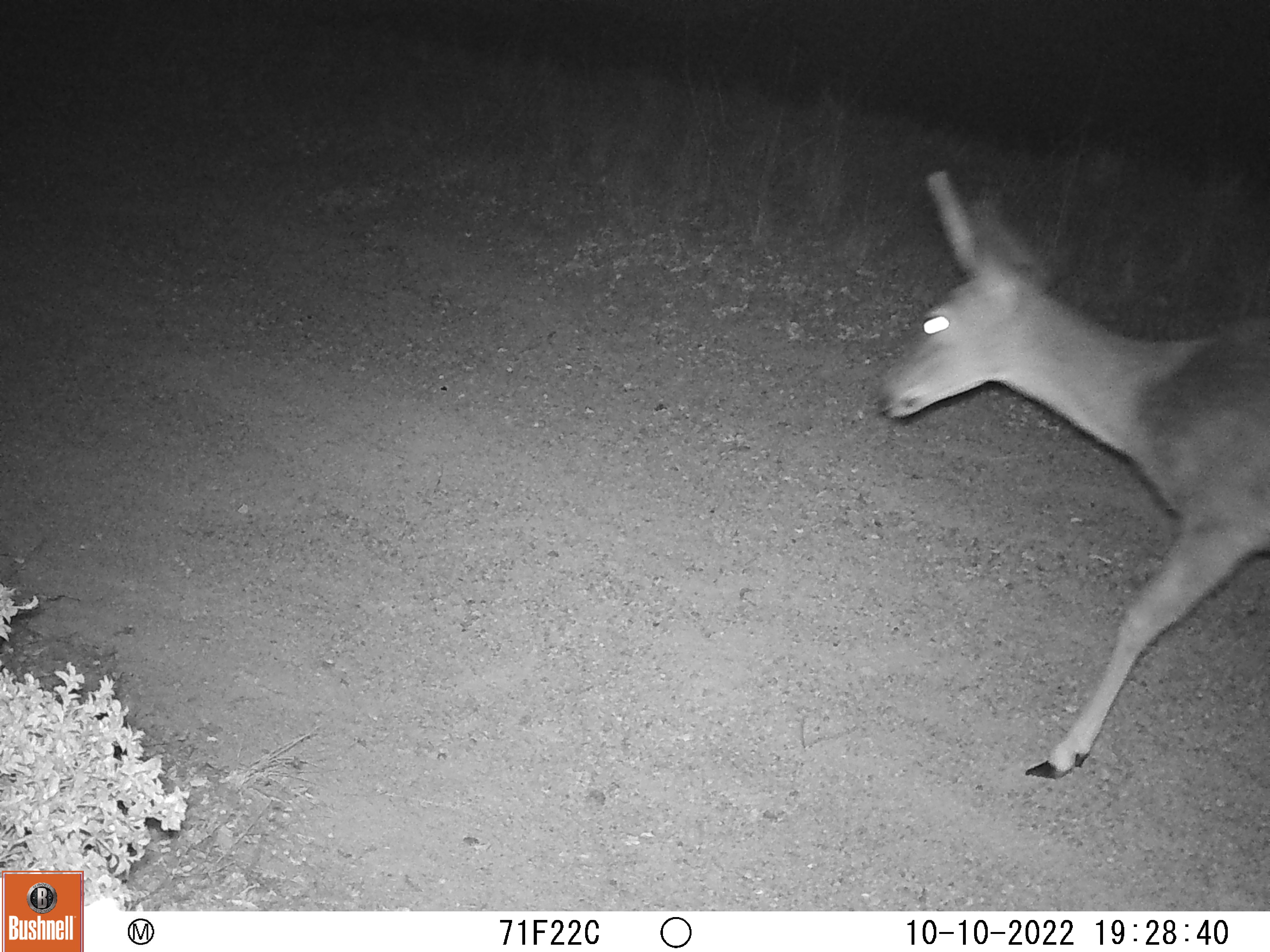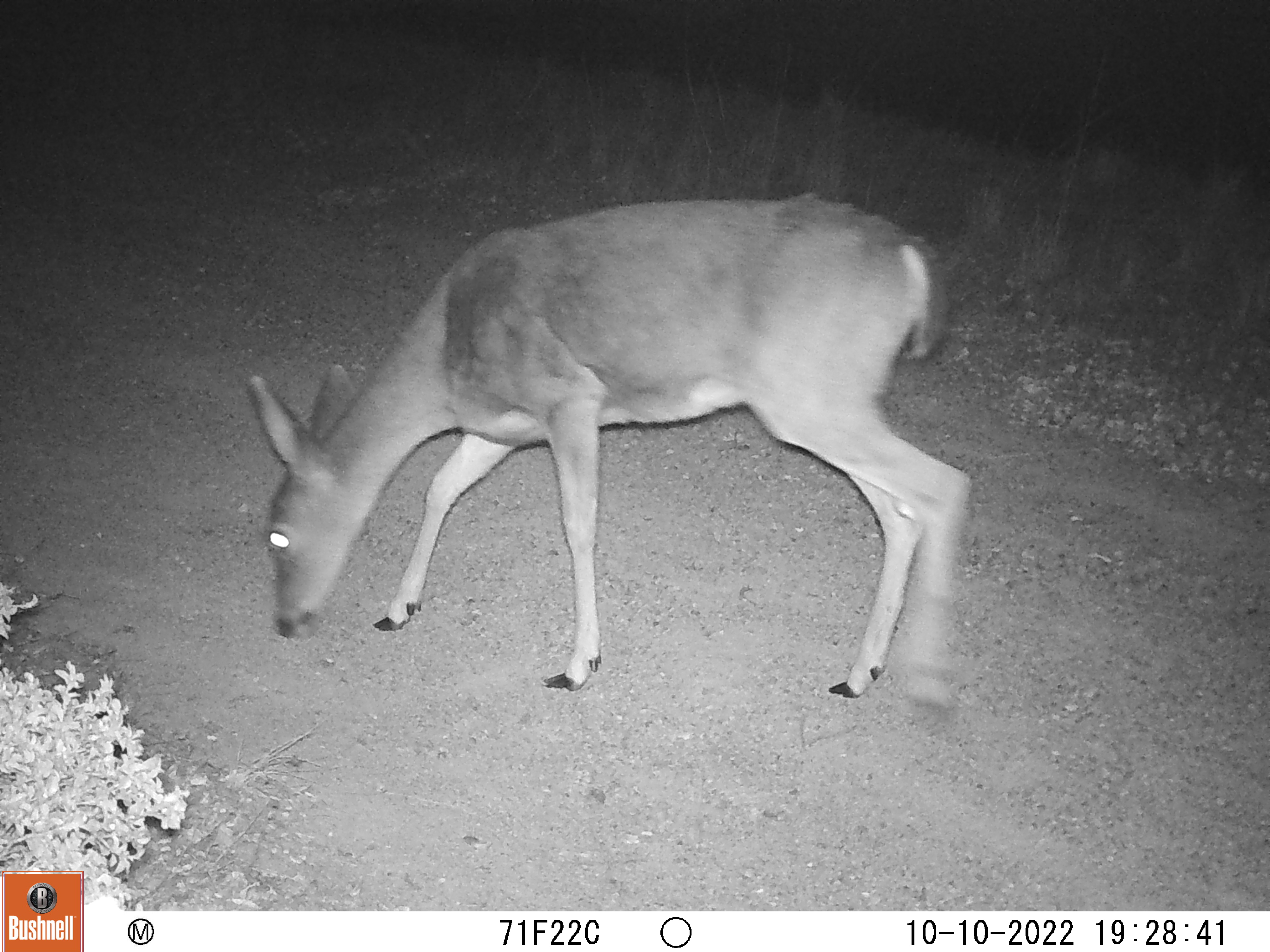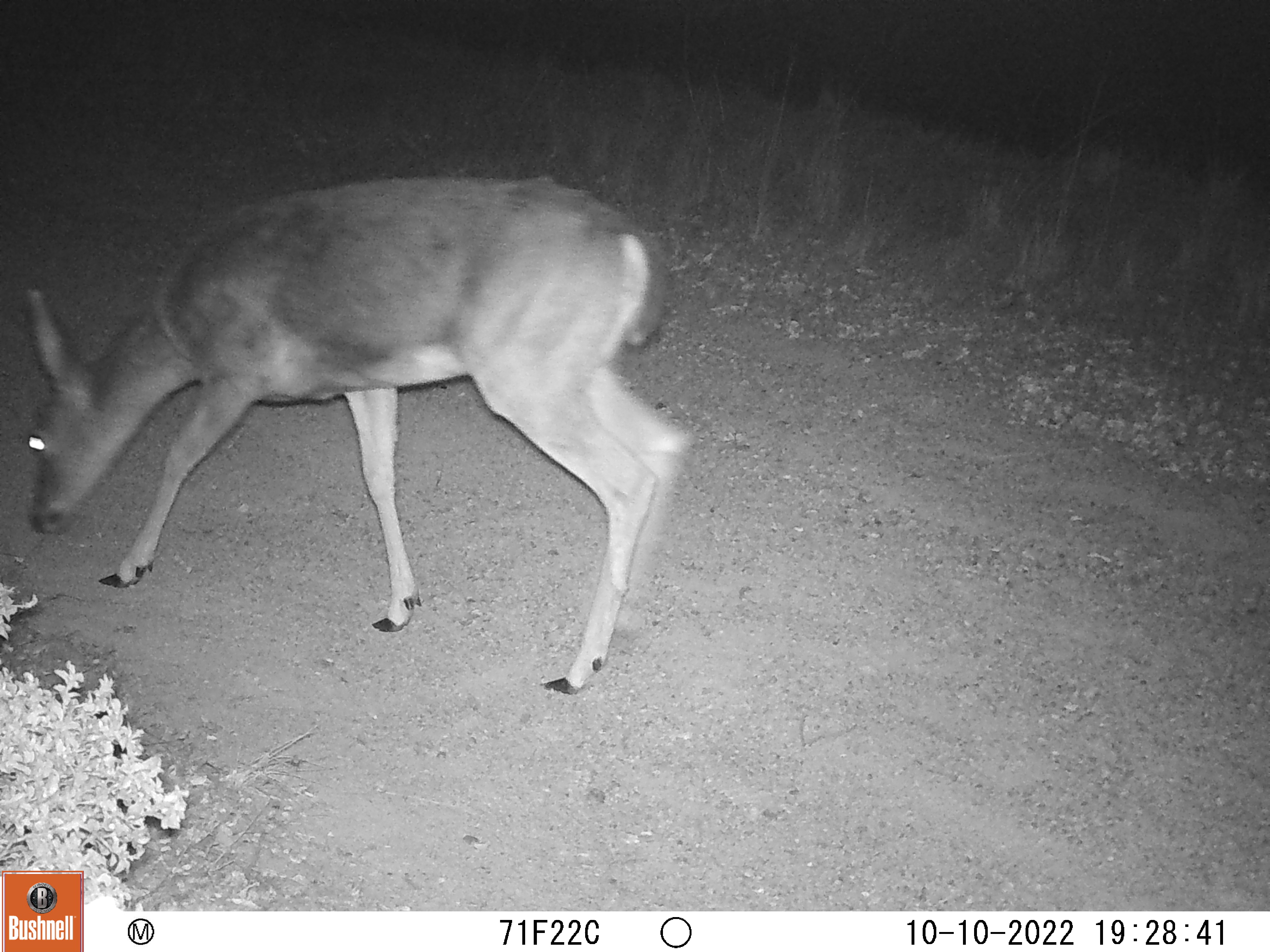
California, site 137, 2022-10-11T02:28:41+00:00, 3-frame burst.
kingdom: Animalia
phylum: Chordata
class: Mammalia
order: Artiodactyla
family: Cervidae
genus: Odocoileus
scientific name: Odocoileus hemionus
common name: mule deer